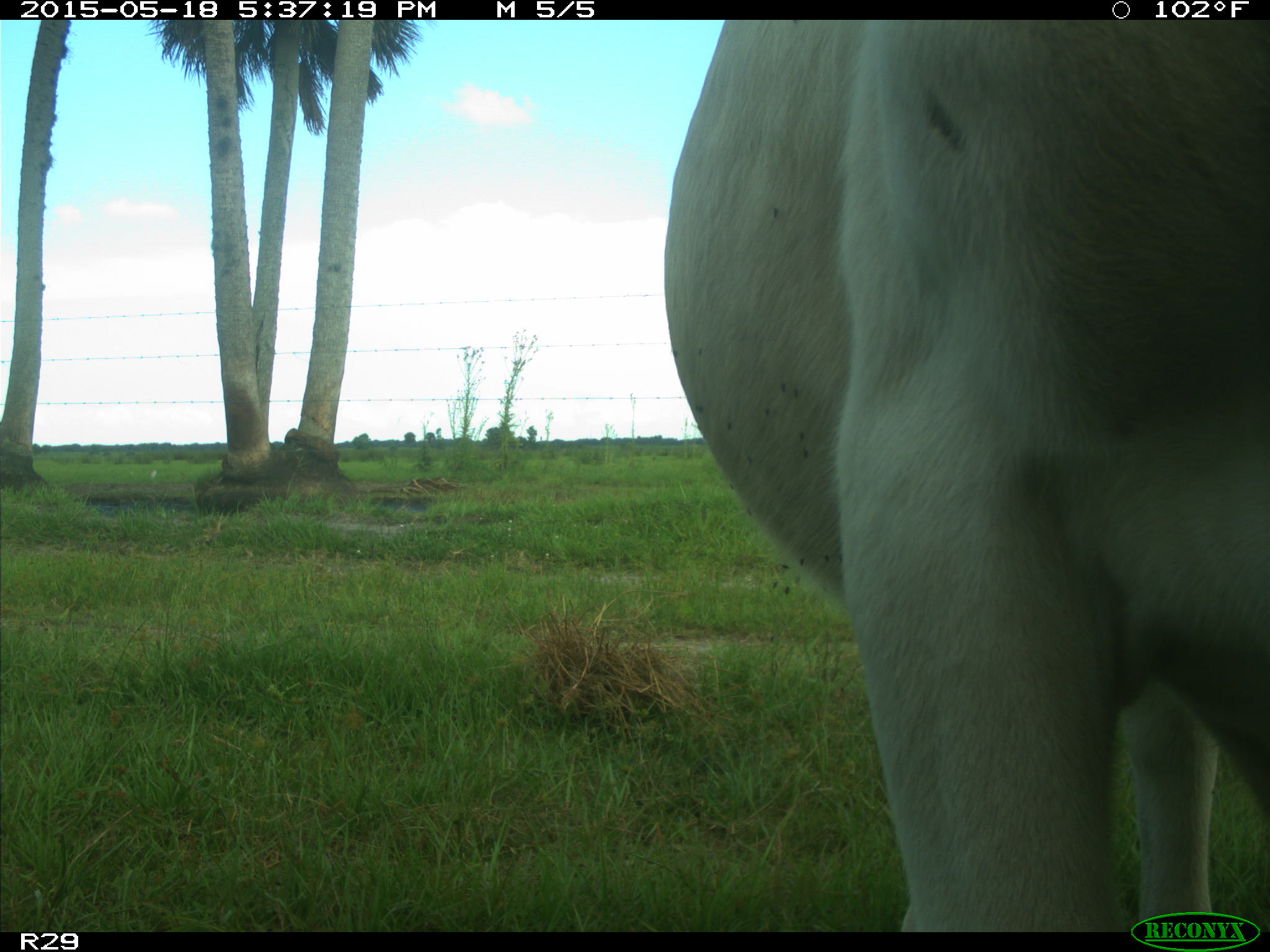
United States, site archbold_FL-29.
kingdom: Animalia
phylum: Chordata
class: Mammalia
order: Artiodactyla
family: Bovidae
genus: Bos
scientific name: Bos taurus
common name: domestic cow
Bos taurus (domestic cow).